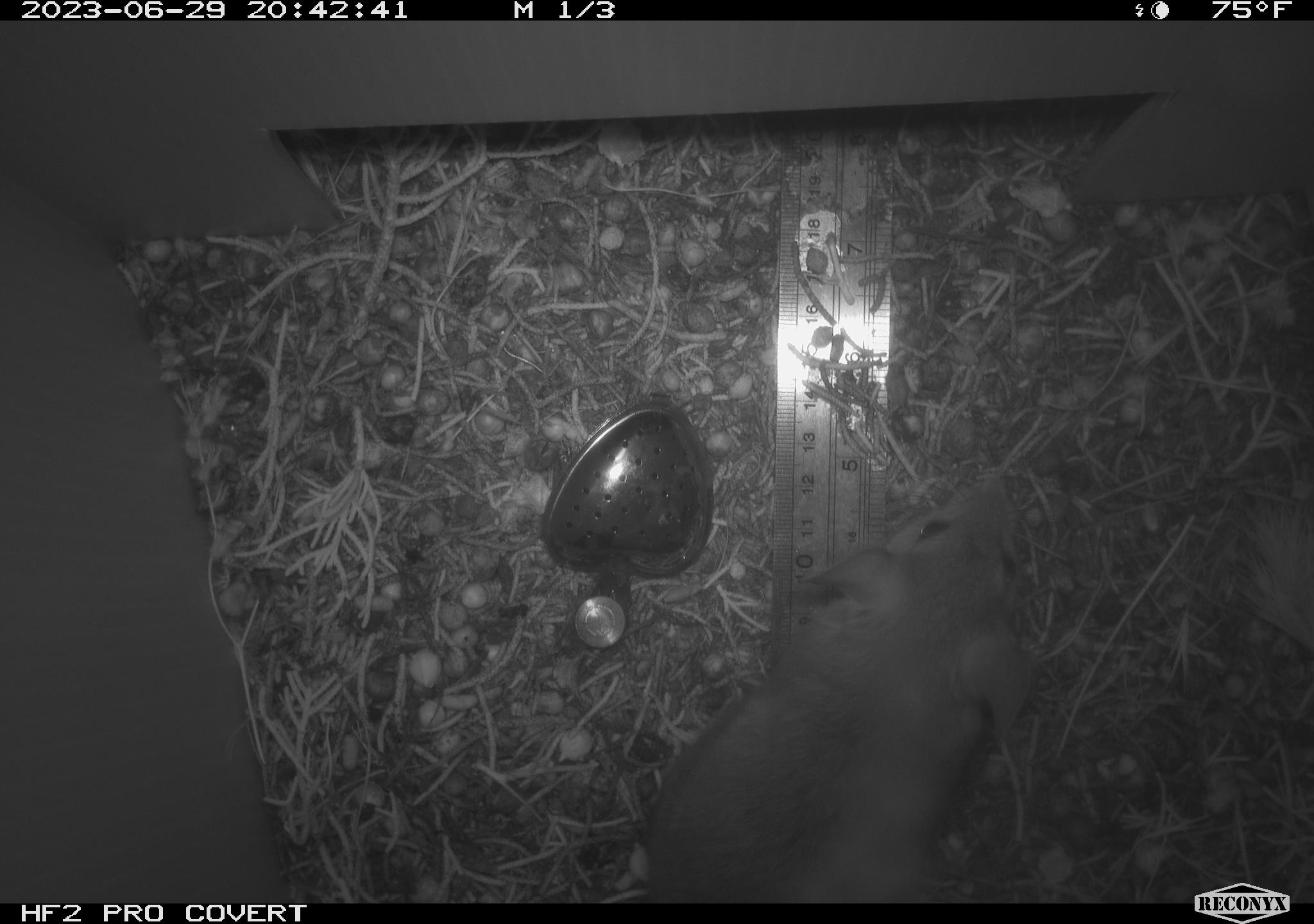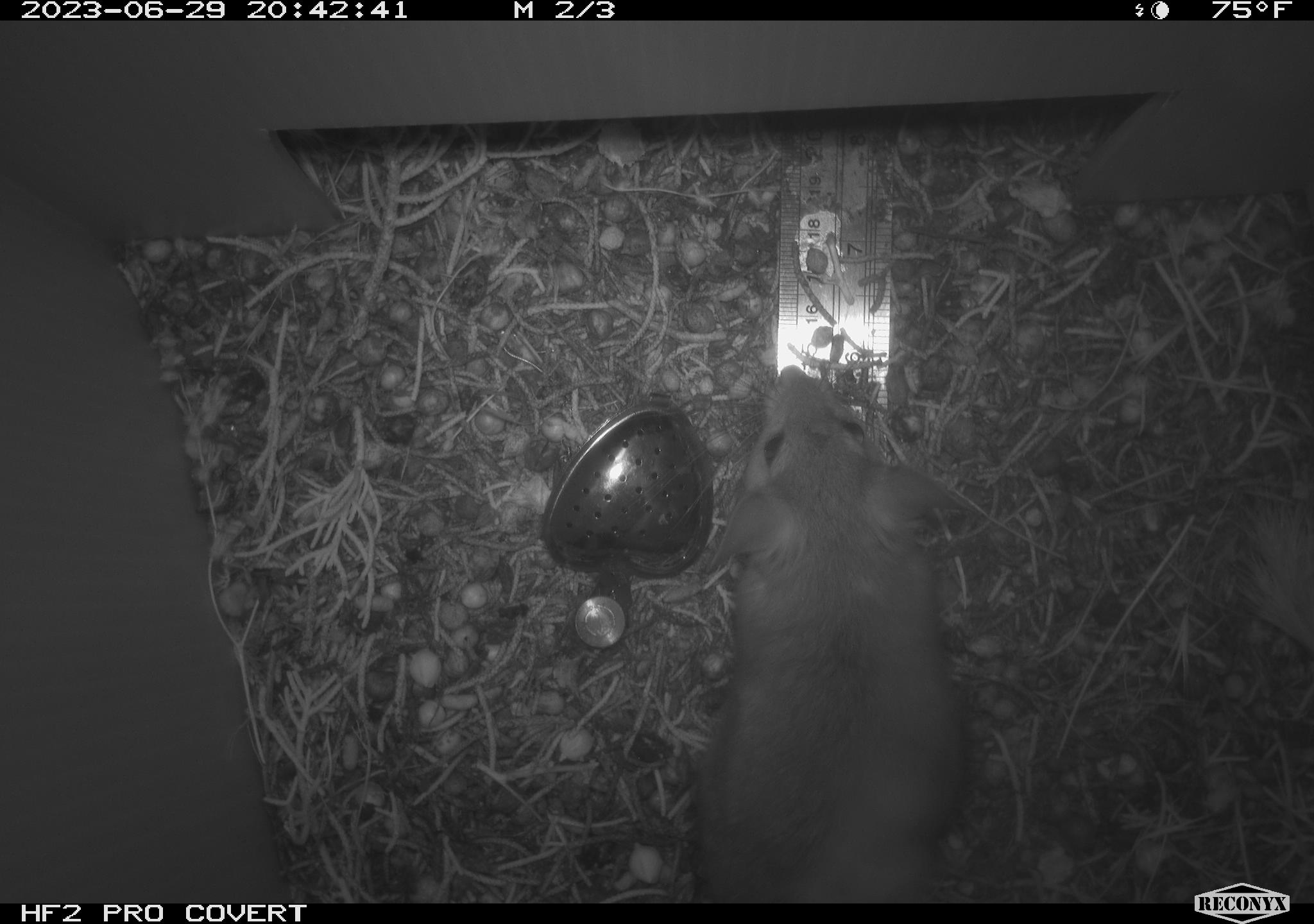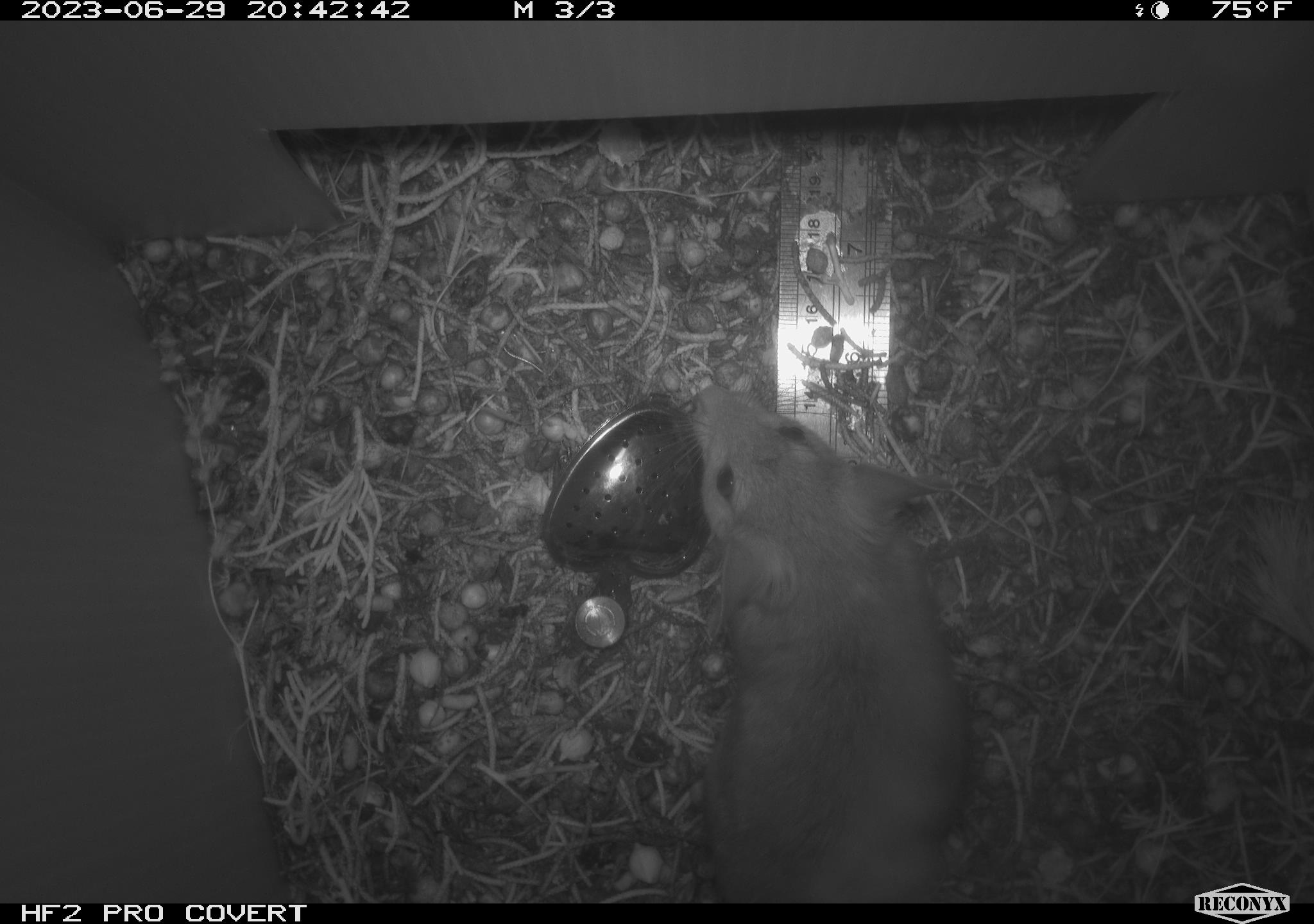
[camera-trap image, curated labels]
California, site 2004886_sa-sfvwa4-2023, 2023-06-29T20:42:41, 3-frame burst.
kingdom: Animalia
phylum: Chordata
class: Mammalia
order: Rodentia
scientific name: Rodentia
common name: rodent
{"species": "rodent (Rodentia)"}